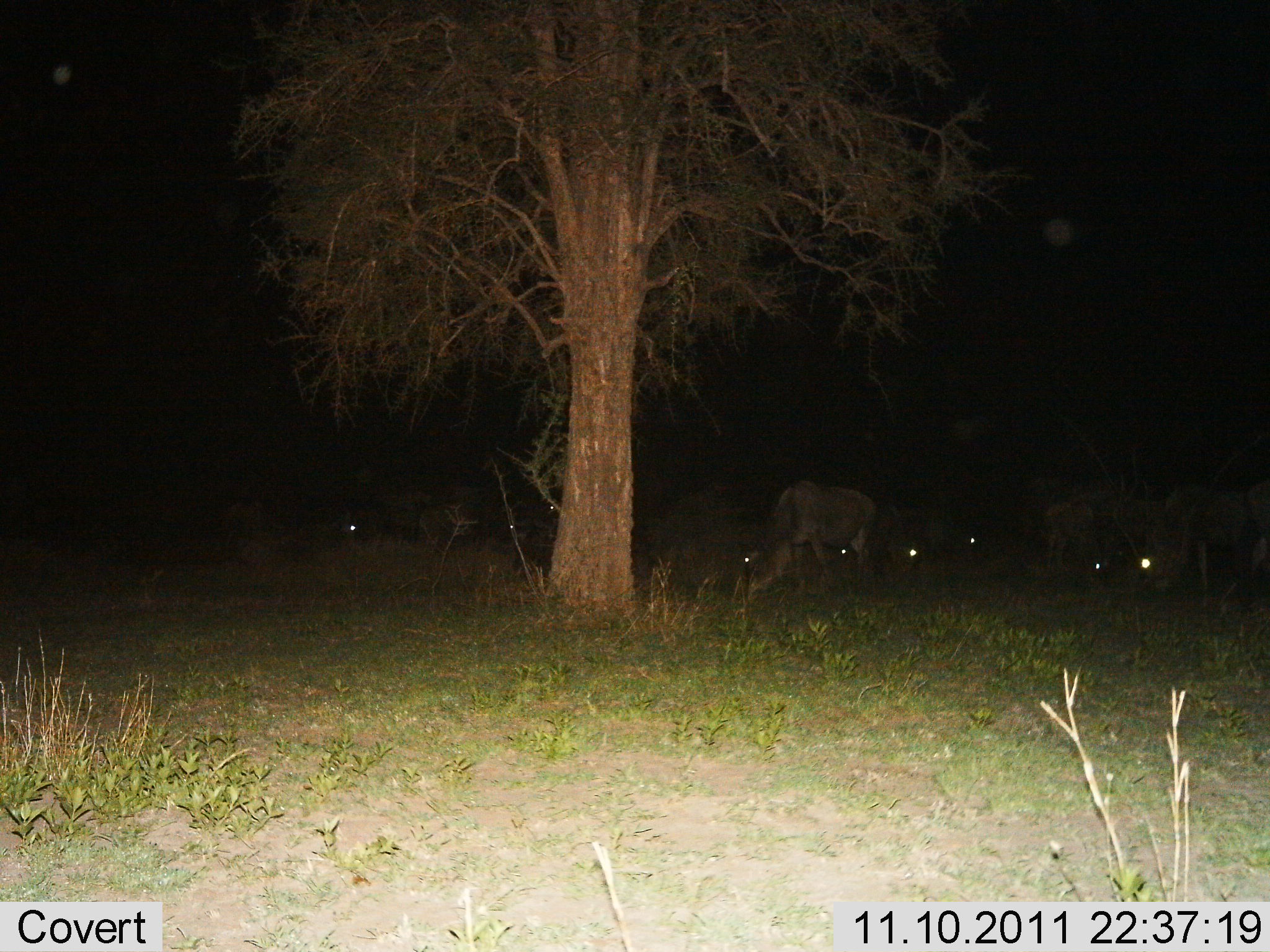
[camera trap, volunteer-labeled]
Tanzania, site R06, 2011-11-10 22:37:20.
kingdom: Animalia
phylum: Chordata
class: Mammalia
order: Artiodactyla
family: Bovidae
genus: Connochaetes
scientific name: Connochaetes taurinus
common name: blue wildebeest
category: wildebeest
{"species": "wildebeest (blue wildebeest) (Connochaetes taurinus)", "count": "9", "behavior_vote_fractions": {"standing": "55%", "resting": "27%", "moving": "9%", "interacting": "0%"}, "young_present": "9%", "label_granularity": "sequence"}